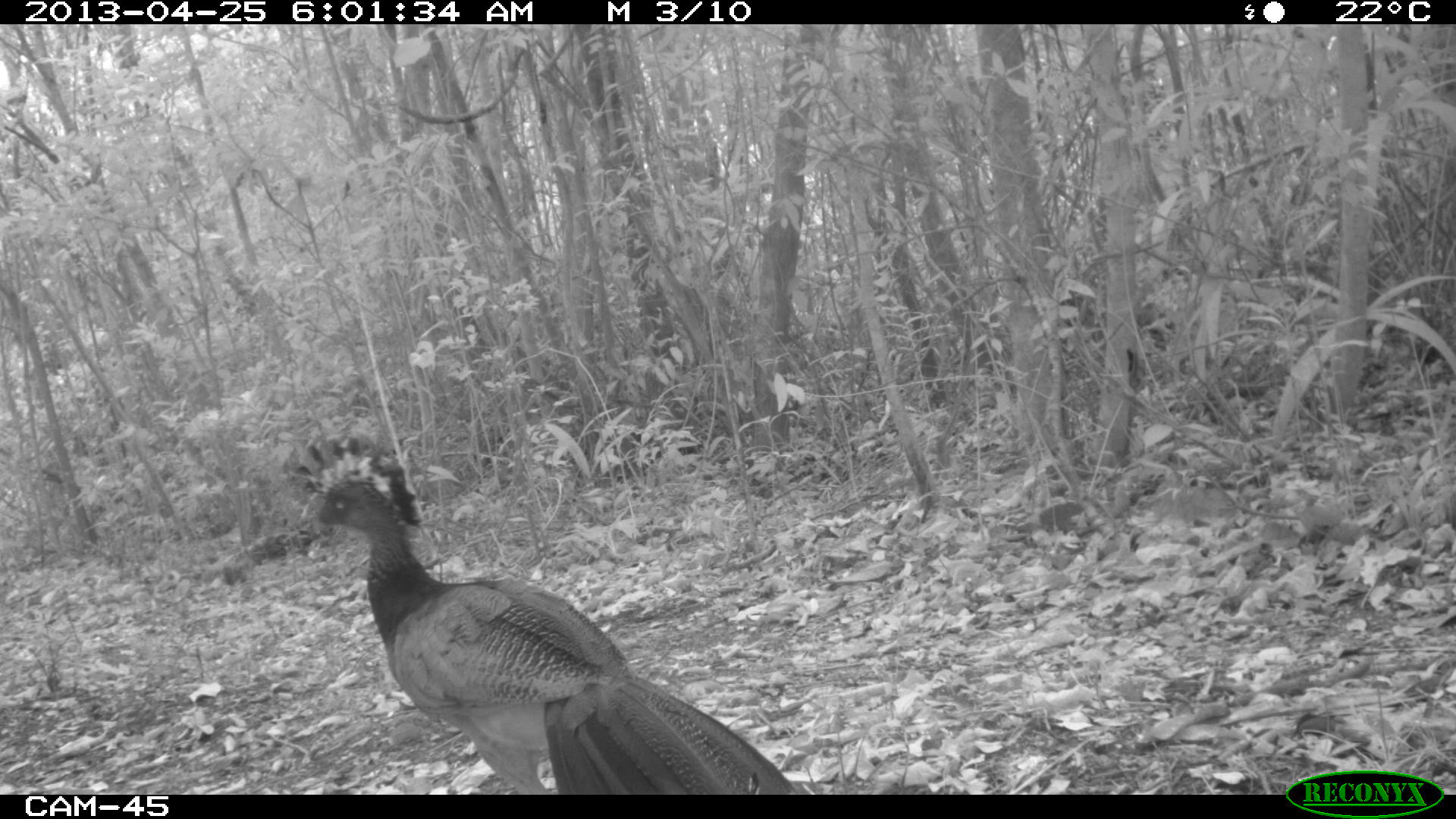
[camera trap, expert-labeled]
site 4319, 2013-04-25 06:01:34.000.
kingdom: Animalia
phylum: Chordata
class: Aves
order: Galliformes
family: Cracidae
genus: Crax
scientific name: Crax rubra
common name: great curassow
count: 1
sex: female